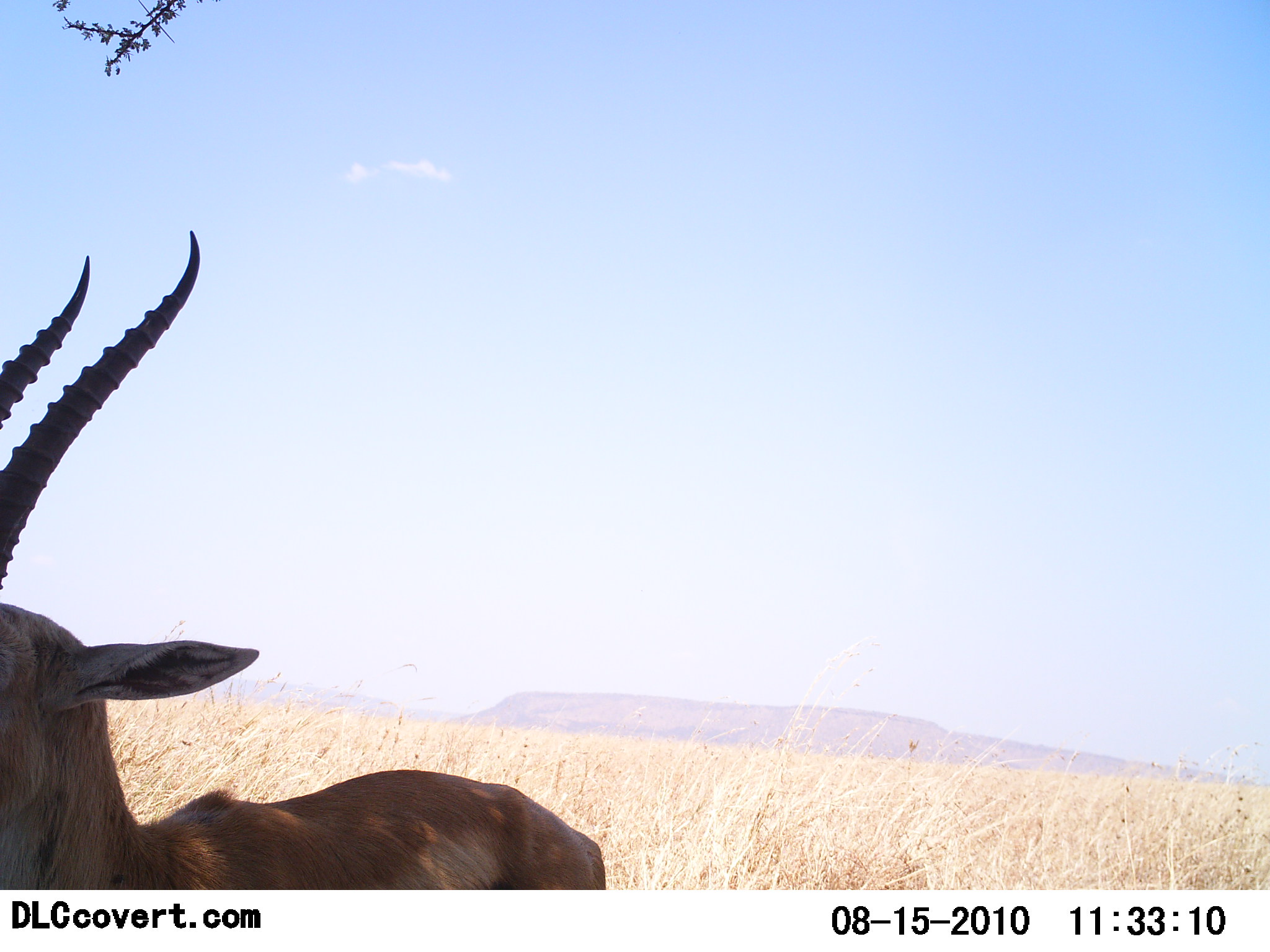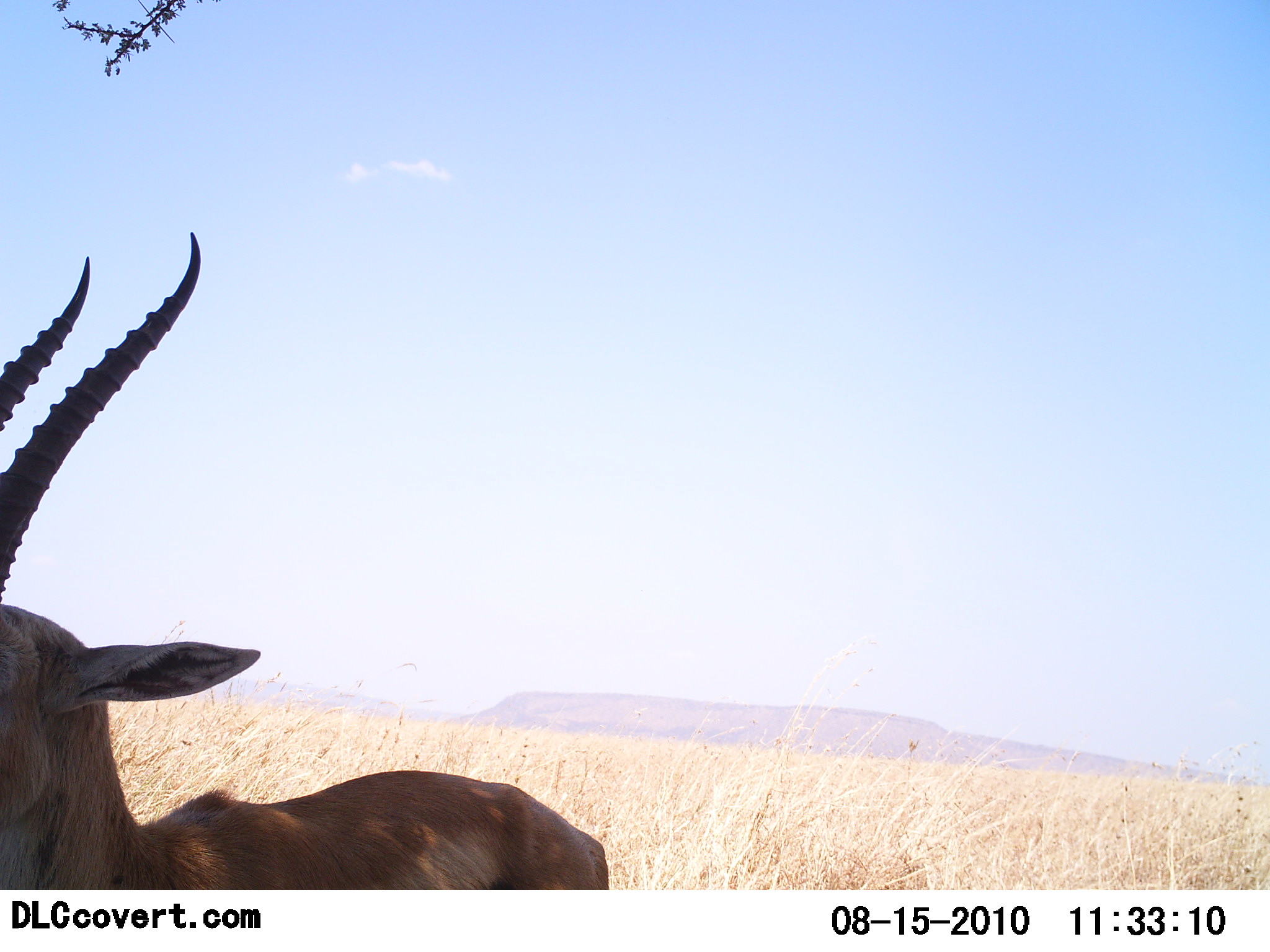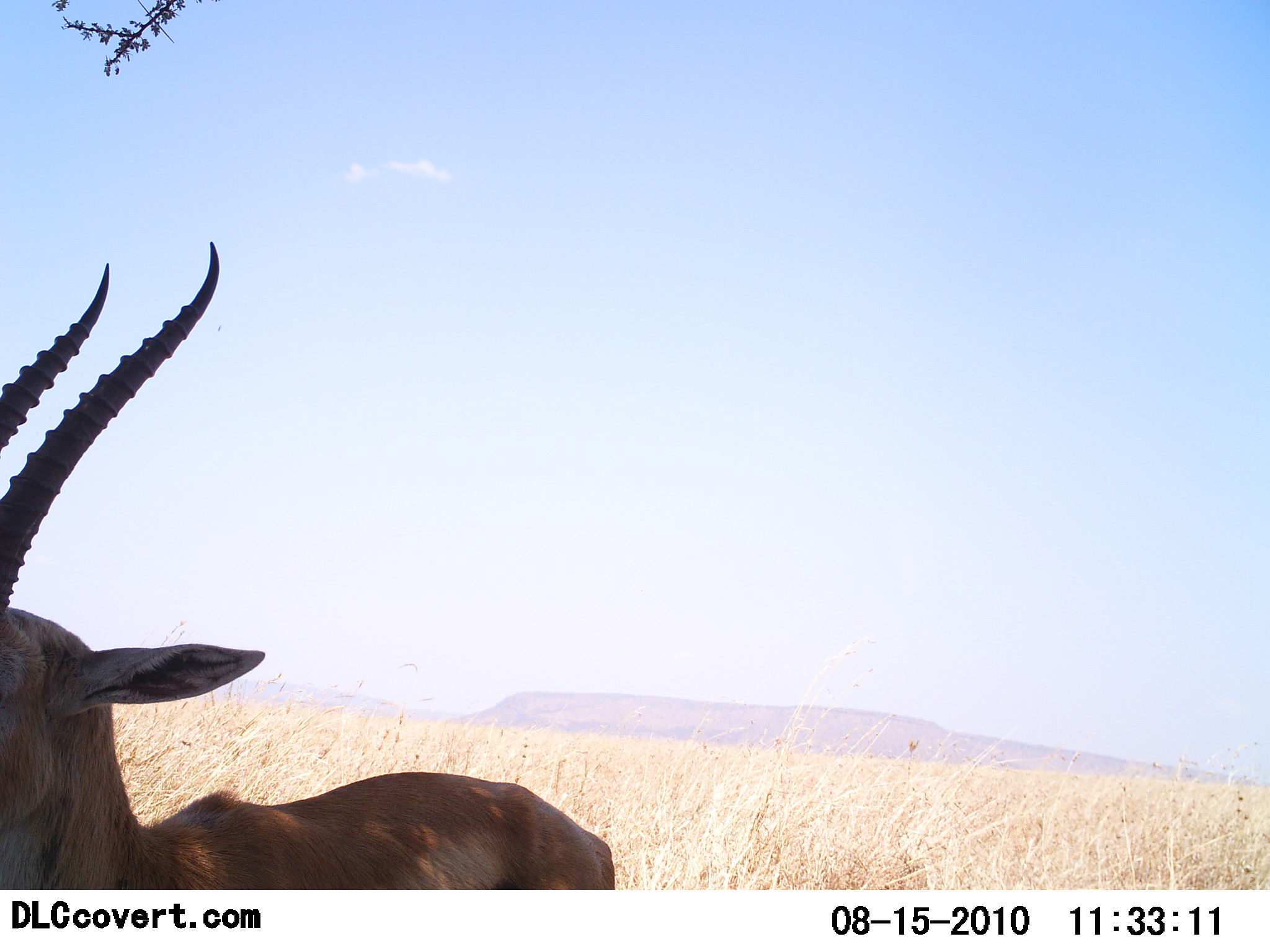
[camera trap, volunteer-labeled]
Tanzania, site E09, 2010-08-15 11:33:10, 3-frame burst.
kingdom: Animalia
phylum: Chordata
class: Mammalia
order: Artiodactyla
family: Bovidae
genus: Eudorcas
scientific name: Eudorcas thomsonii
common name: thomson's gazelle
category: gazellethomsons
Gazellethomsons (thomson's gazelle) (Eudorcas thomsonii), count 1. Behavior (volunteer vote fractions): standing 100%, resting 0%, moving 0%, interacting 0%. Young present (vote fraction): 0%. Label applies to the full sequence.